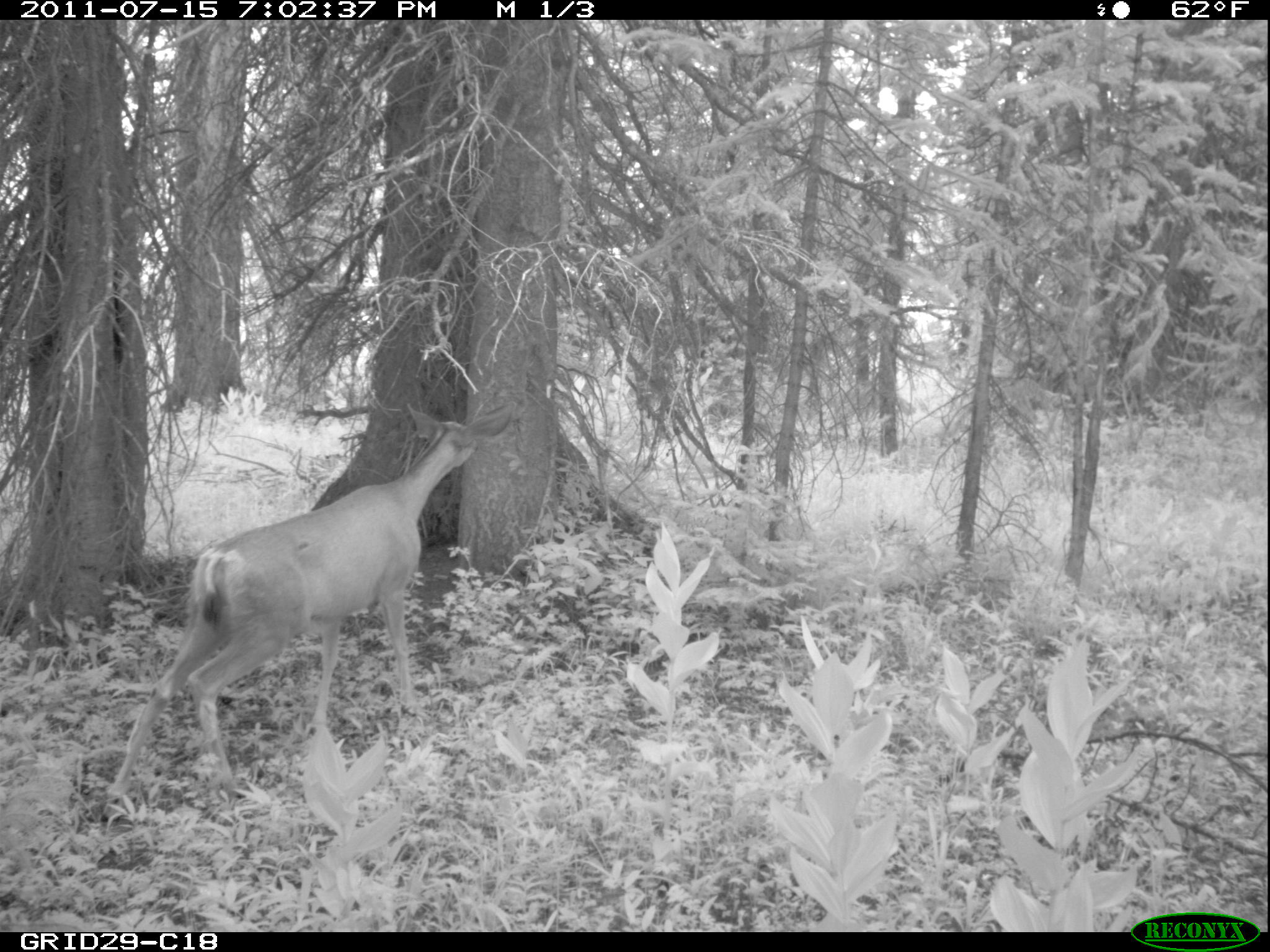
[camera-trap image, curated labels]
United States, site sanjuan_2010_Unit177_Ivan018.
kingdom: Animalia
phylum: Chordata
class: Mammalia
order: Artiodactyla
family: Cervidae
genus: Odocoileus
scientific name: Odocoileus hemionus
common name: mule deer